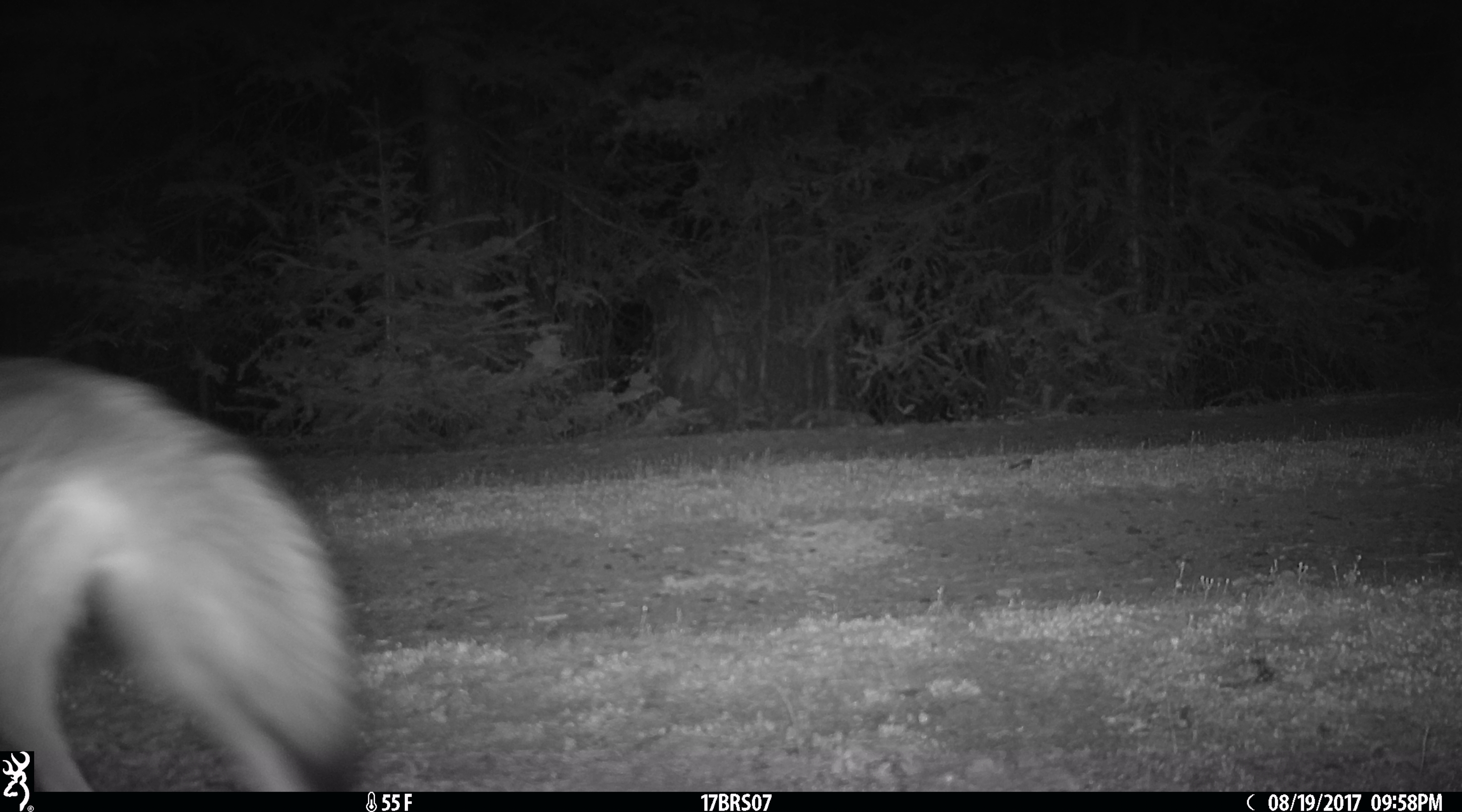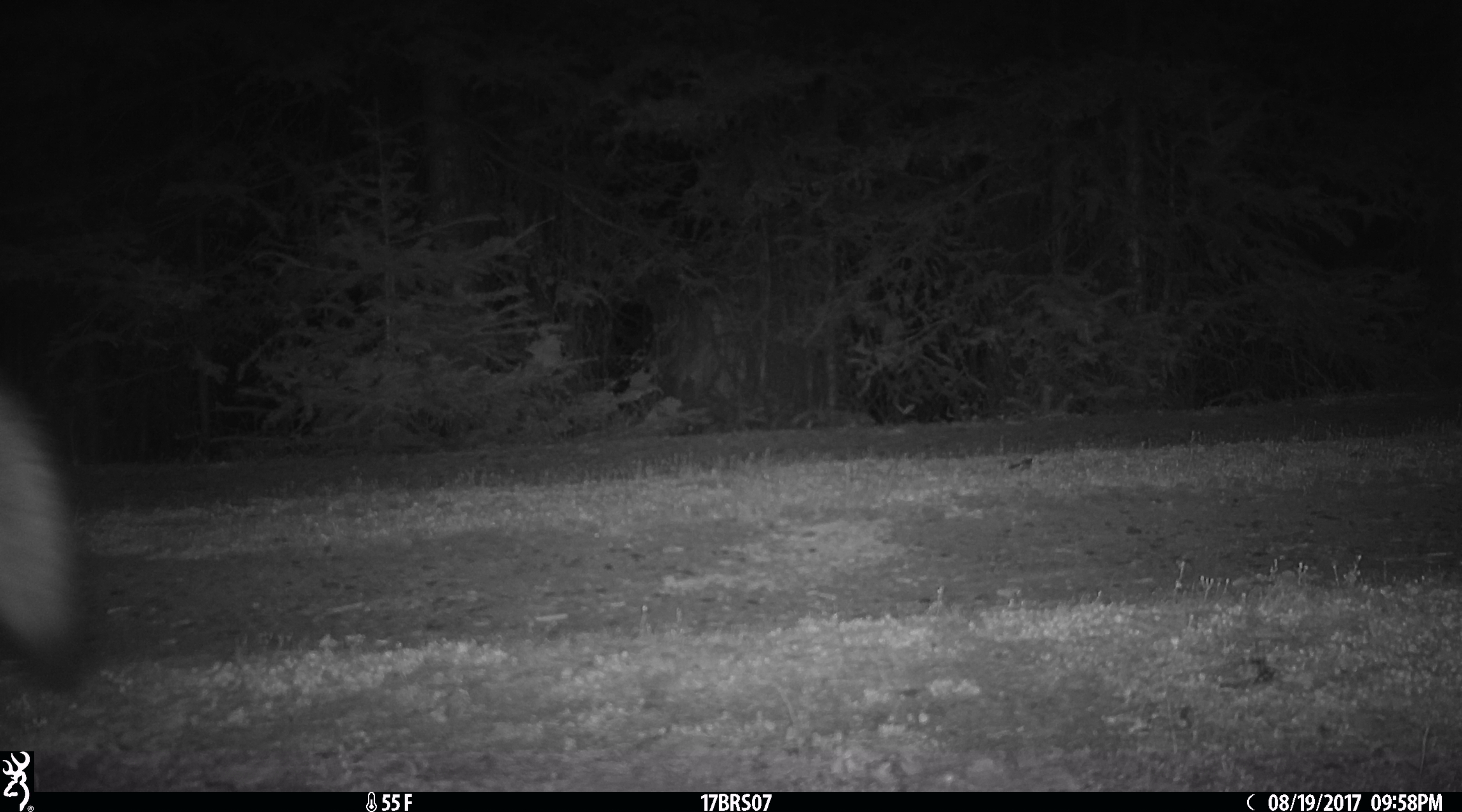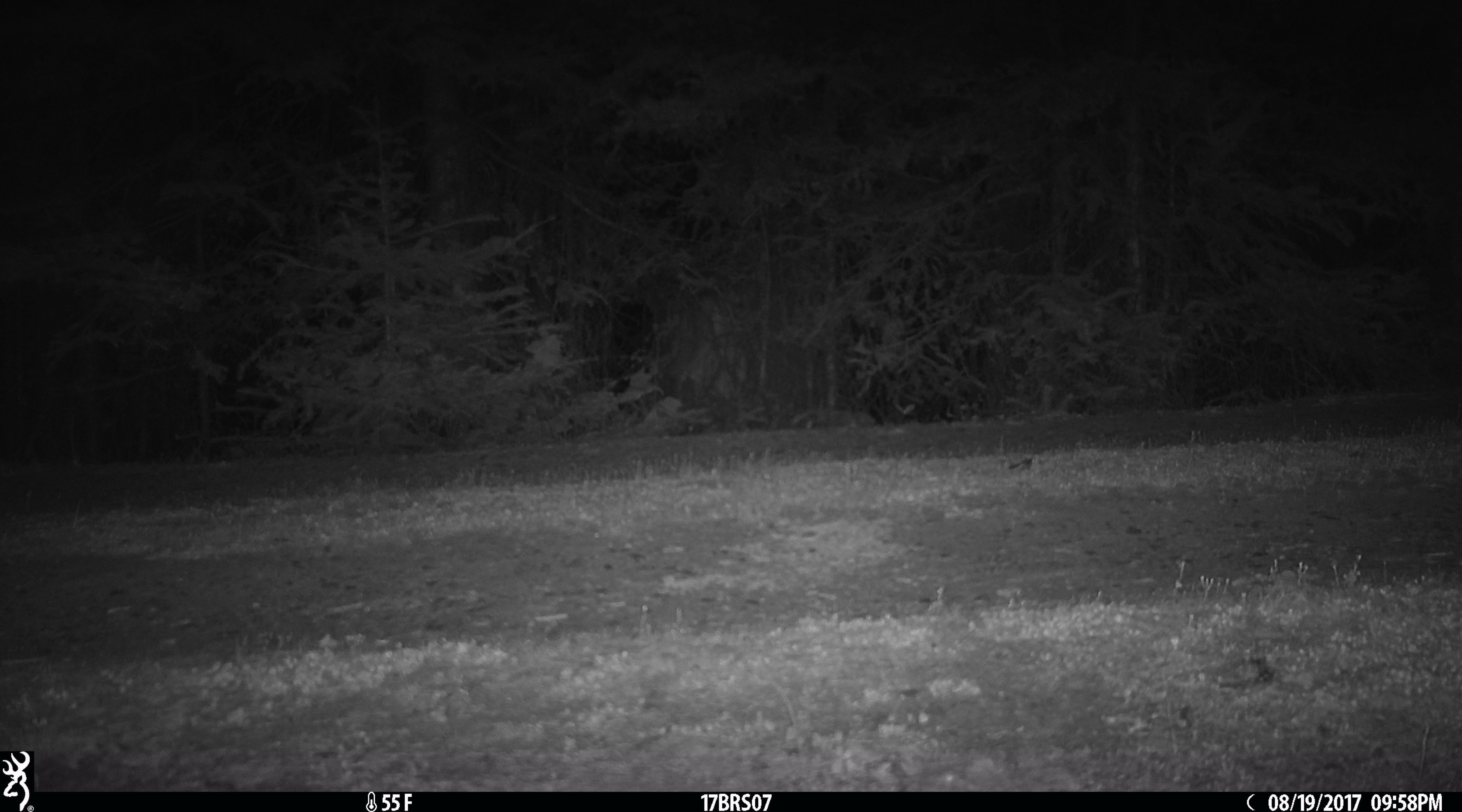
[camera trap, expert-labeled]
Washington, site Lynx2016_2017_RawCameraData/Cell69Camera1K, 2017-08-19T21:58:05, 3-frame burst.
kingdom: Animalia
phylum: Chordata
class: Mammalia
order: Carnivora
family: Canidae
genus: Canis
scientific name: Canis latrans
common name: coyote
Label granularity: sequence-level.